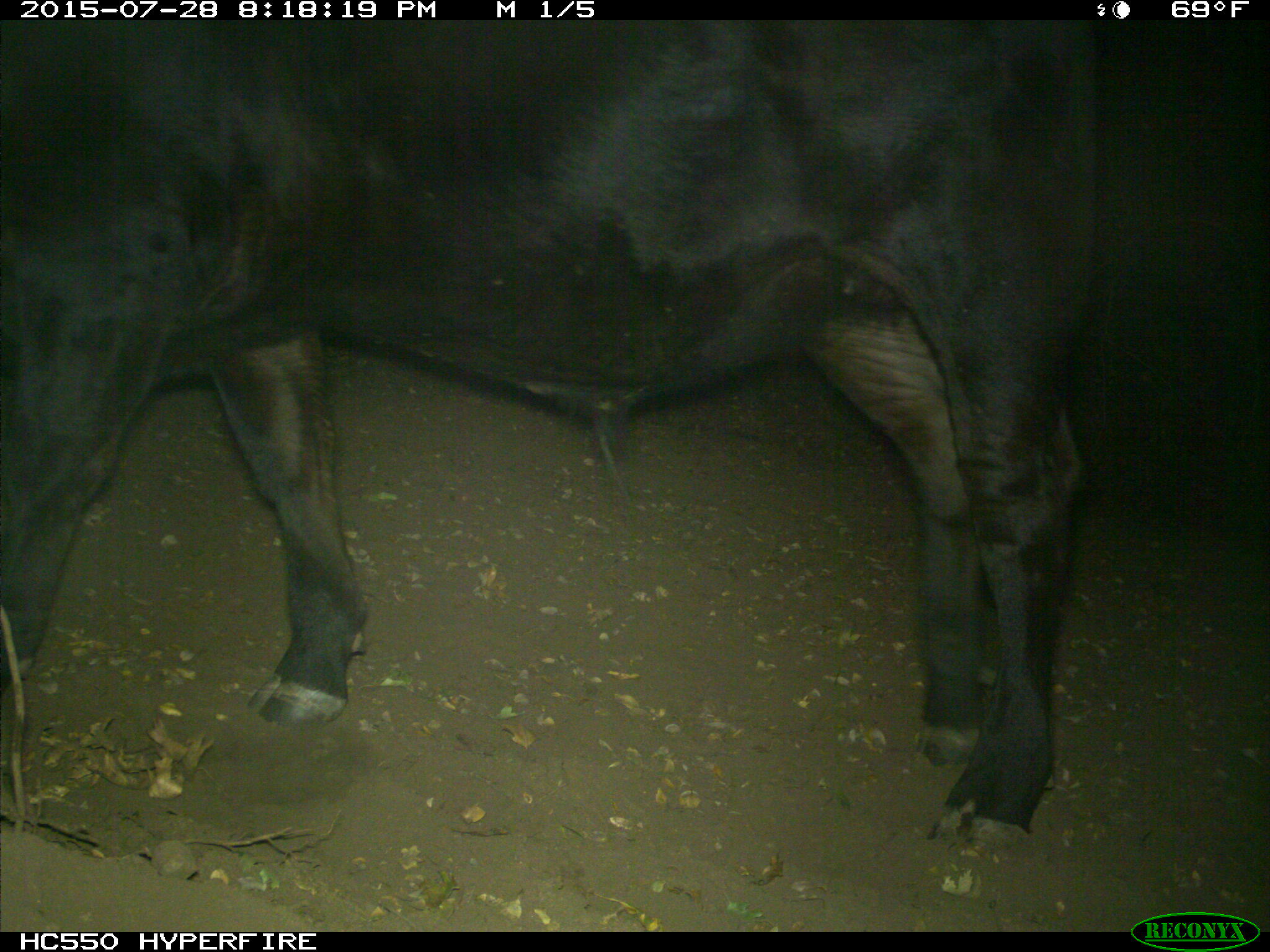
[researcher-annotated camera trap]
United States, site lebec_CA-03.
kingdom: Animalia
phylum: Chordata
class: Mammalia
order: Artiodactyla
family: Bovidae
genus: Bos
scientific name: Bos taurus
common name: domestic cow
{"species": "Bos taurus (domestic cow)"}